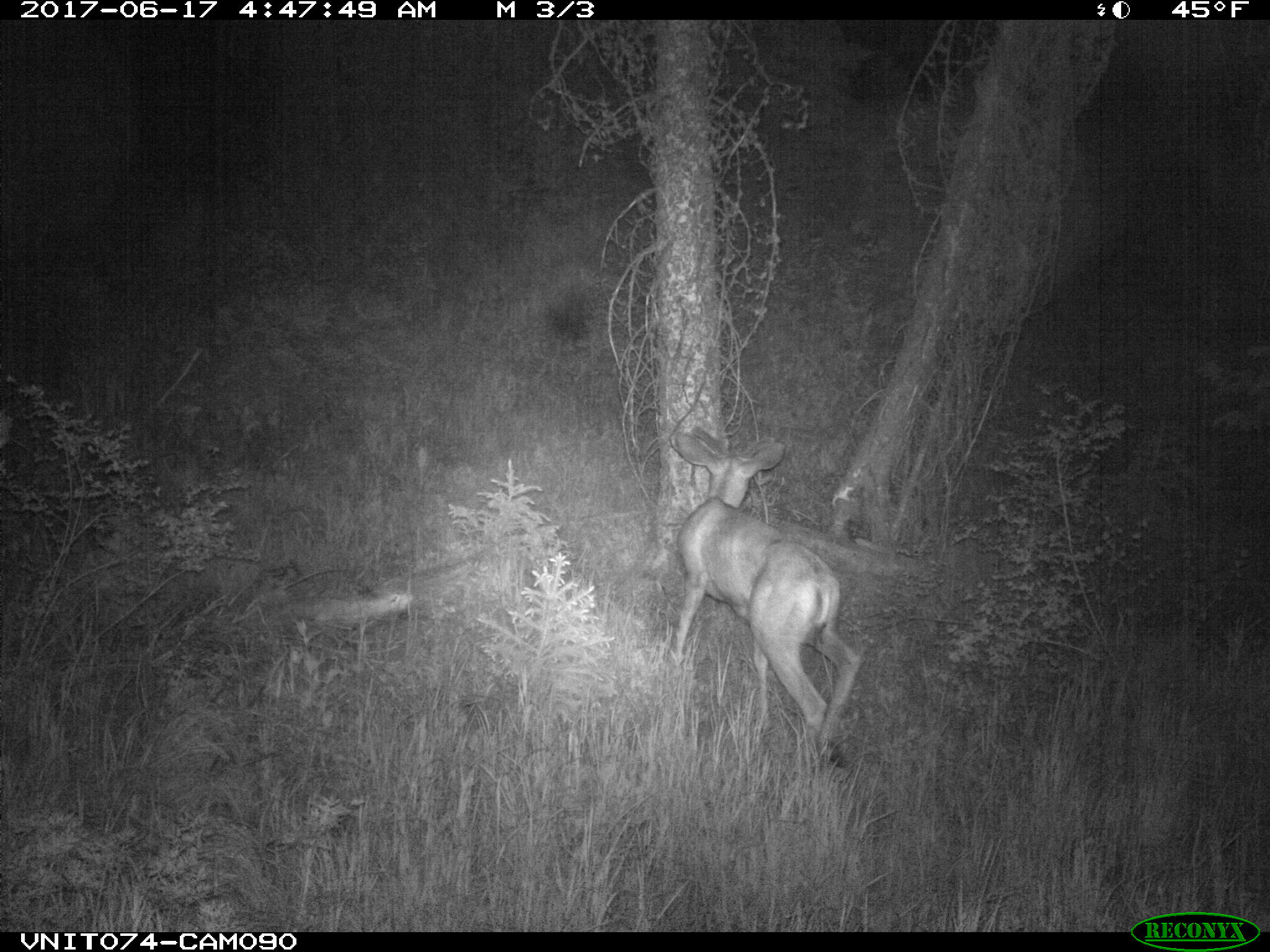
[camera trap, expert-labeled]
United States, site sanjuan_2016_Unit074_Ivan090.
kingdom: Animalia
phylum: Chordata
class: Mammalia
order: Artiodactyla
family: Cervidae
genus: Odocoileus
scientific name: Odocoileus hemionus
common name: mule deer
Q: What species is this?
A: Odocoileus hemionus (mule deer).